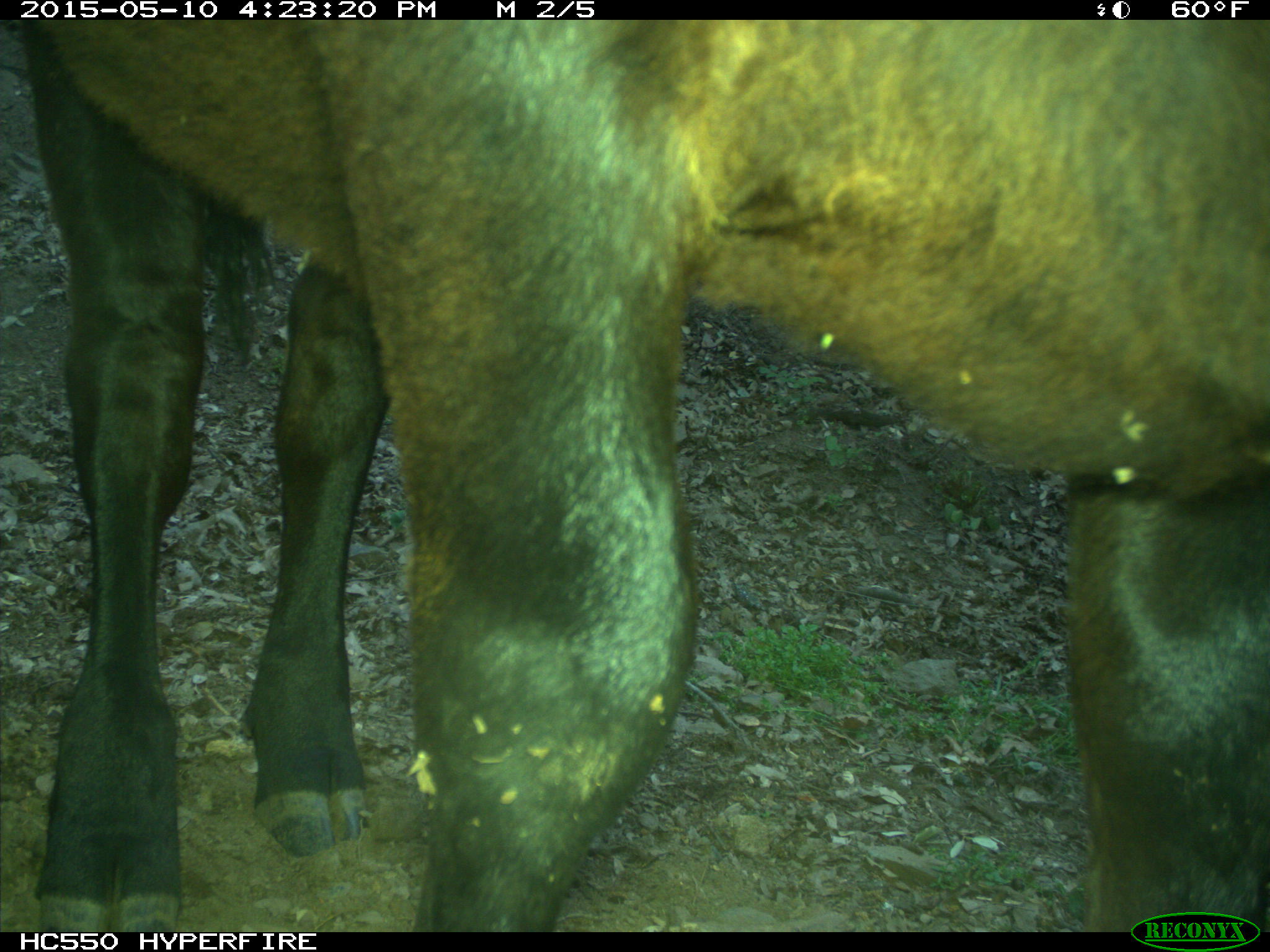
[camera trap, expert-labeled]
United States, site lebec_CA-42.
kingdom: Animalia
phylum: Chordata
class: Mammalia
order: Artiodactyla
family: Bovidae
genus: Bos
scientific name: Bos taurus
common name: domestic cow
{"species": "Bos taurus (domestic cow)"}